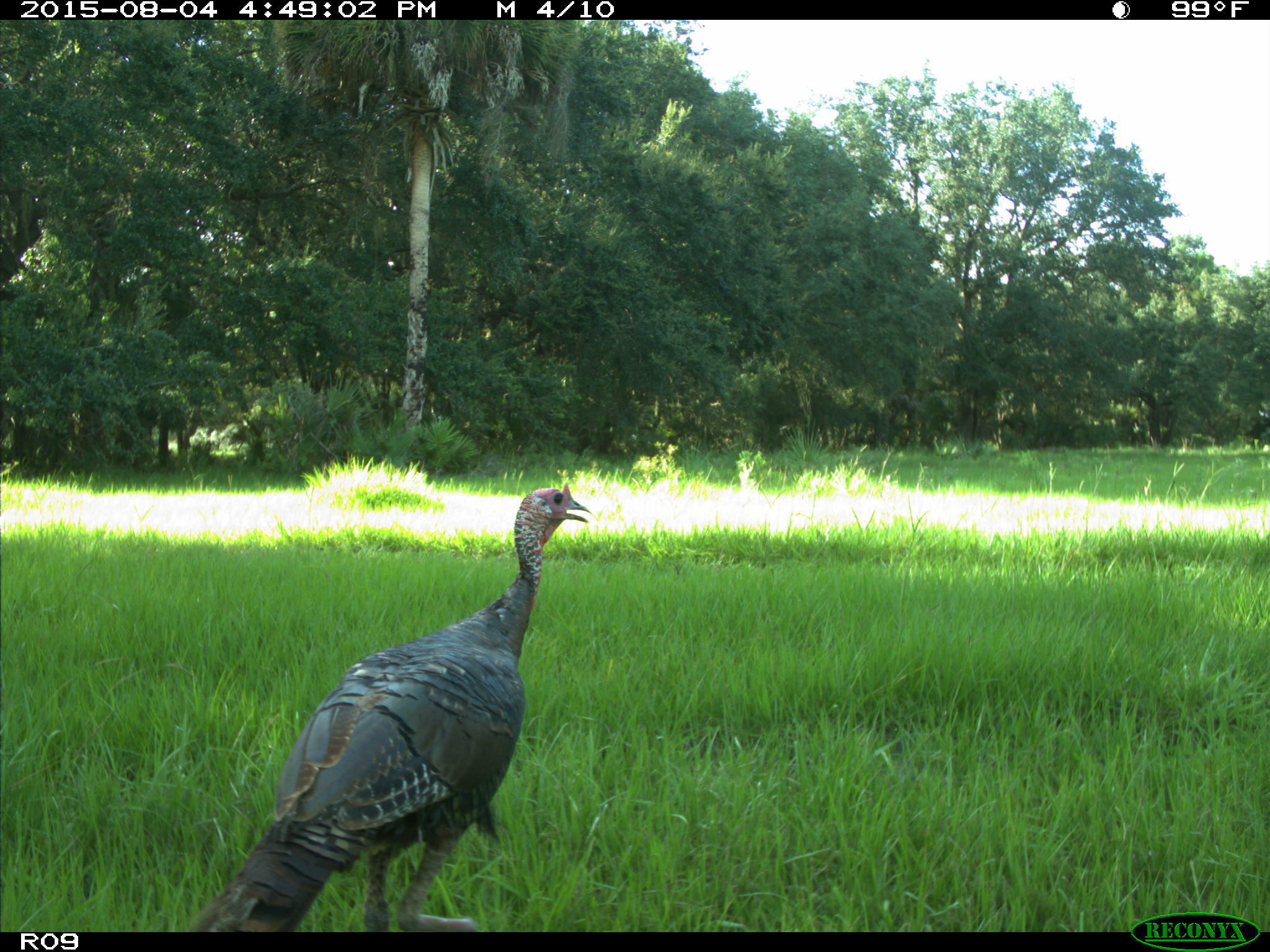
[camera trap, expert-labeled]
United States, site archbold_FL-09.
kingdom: Animalia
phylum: Chordata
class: Aves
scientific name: Aves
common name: birds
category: unidentified bird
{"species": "unidentified bird (birds) (Aves)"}